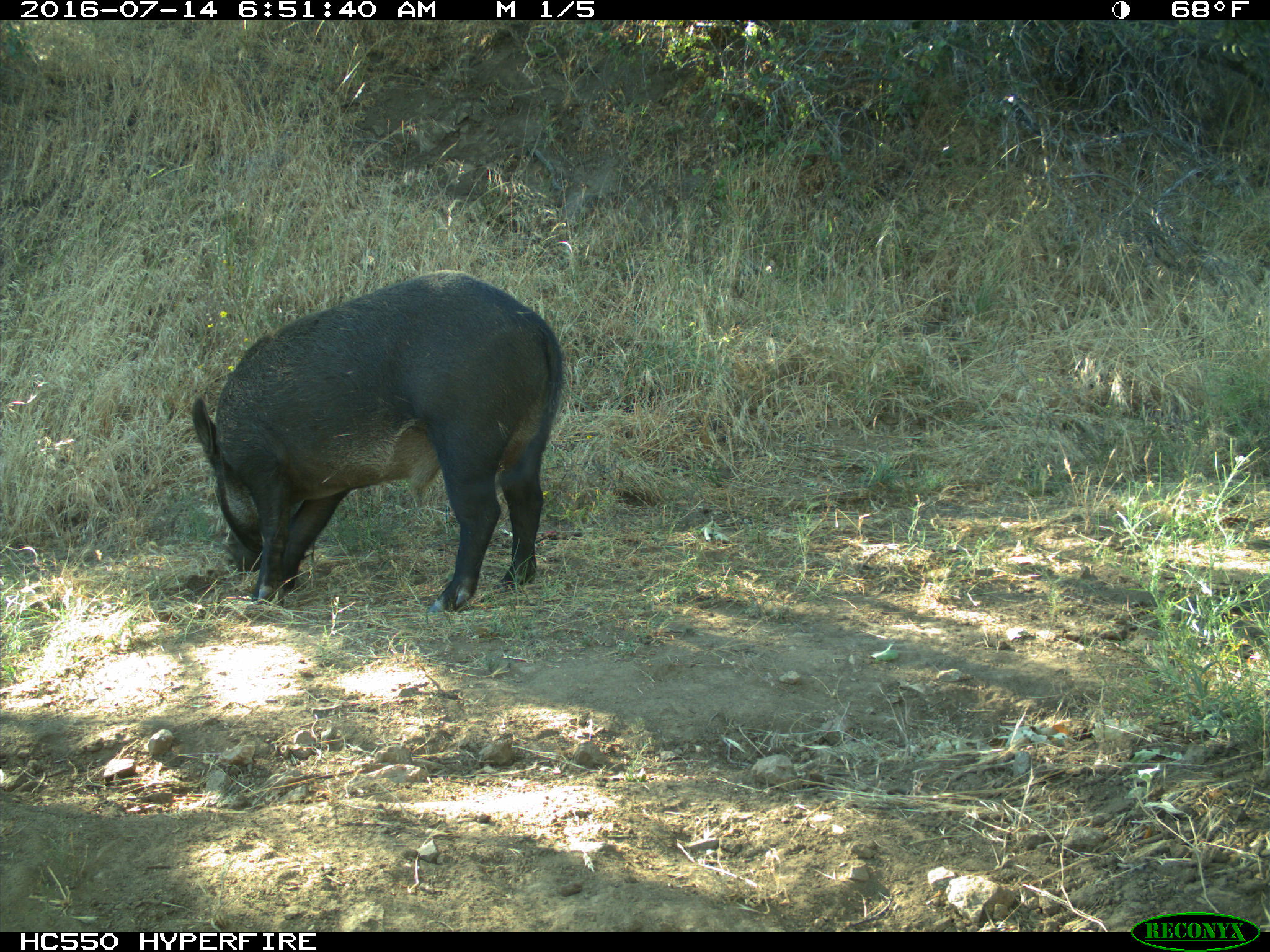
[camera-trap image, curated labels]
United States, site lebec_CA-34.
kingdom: Animalia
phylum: Chordata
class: Mammalia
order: Artiodactyla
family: Suidae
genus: Sus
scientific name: Sus scrofa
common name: wild boar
Sus scrofa (wild boar).